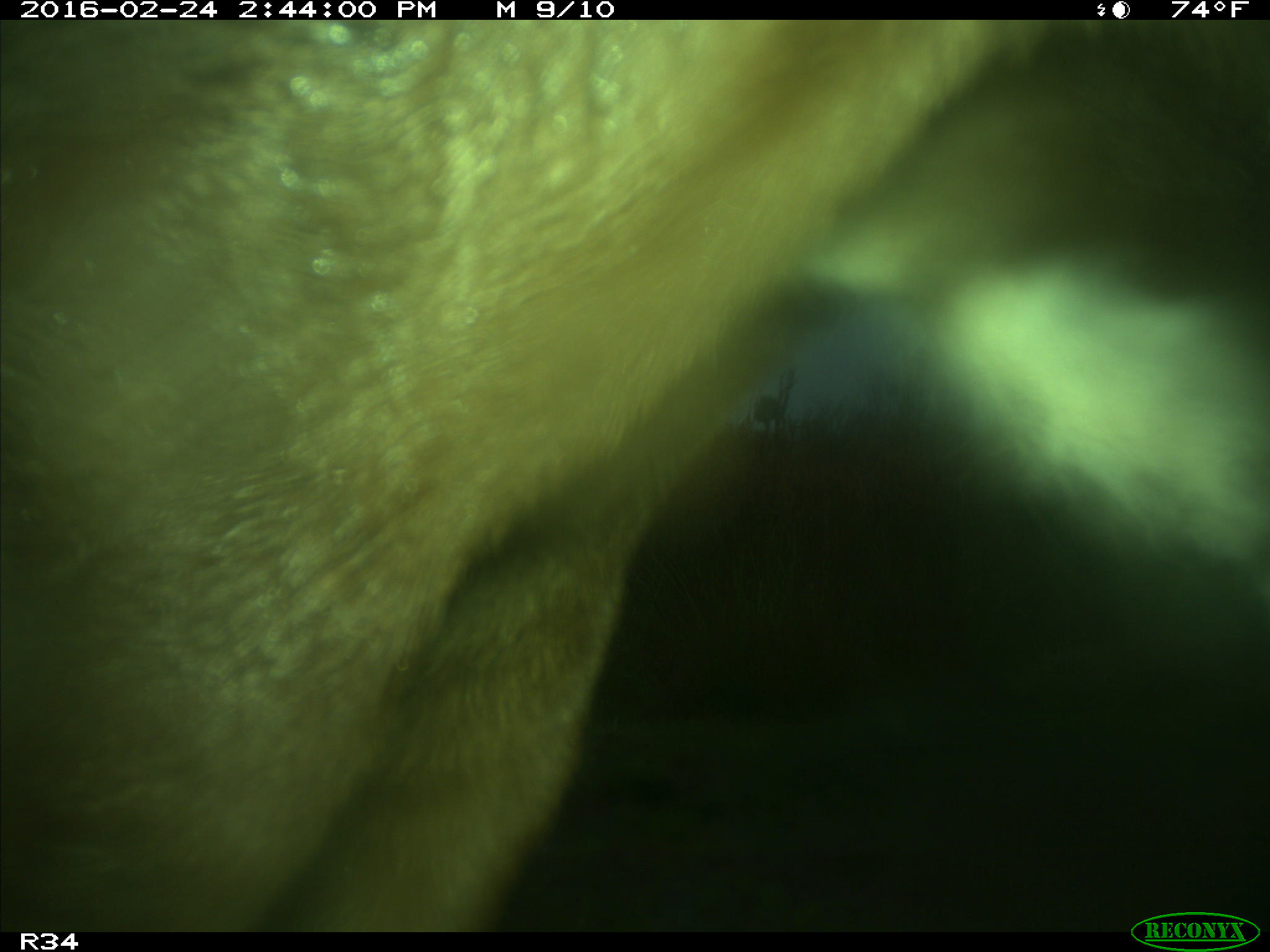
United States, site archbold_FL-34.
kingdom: Animalia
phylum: Chordata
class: Mammalia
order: Artiodactyla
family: Bovidae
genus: Bos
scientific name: Bos taurus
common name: domestic cow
Bos taurus (domestic cow).